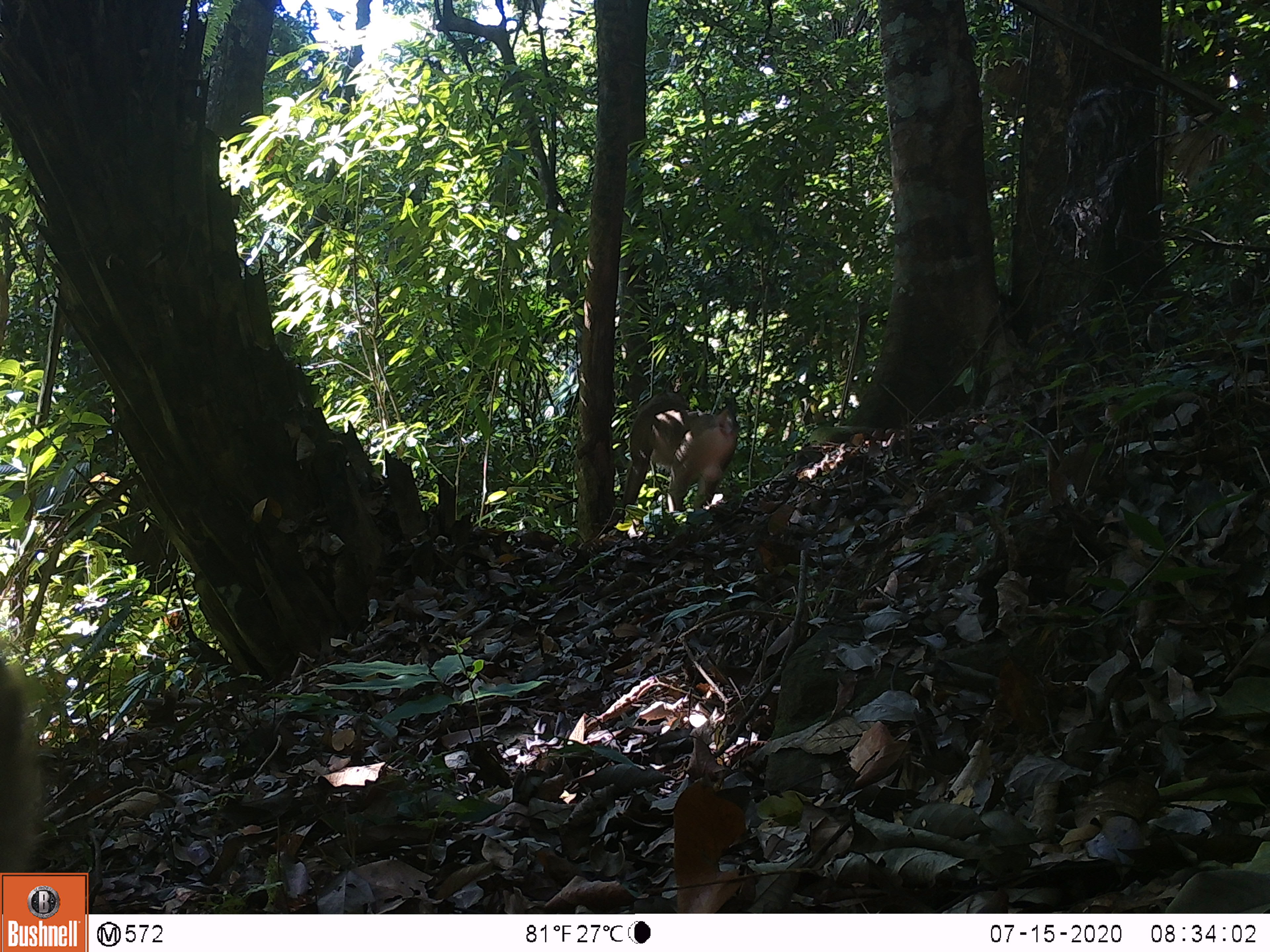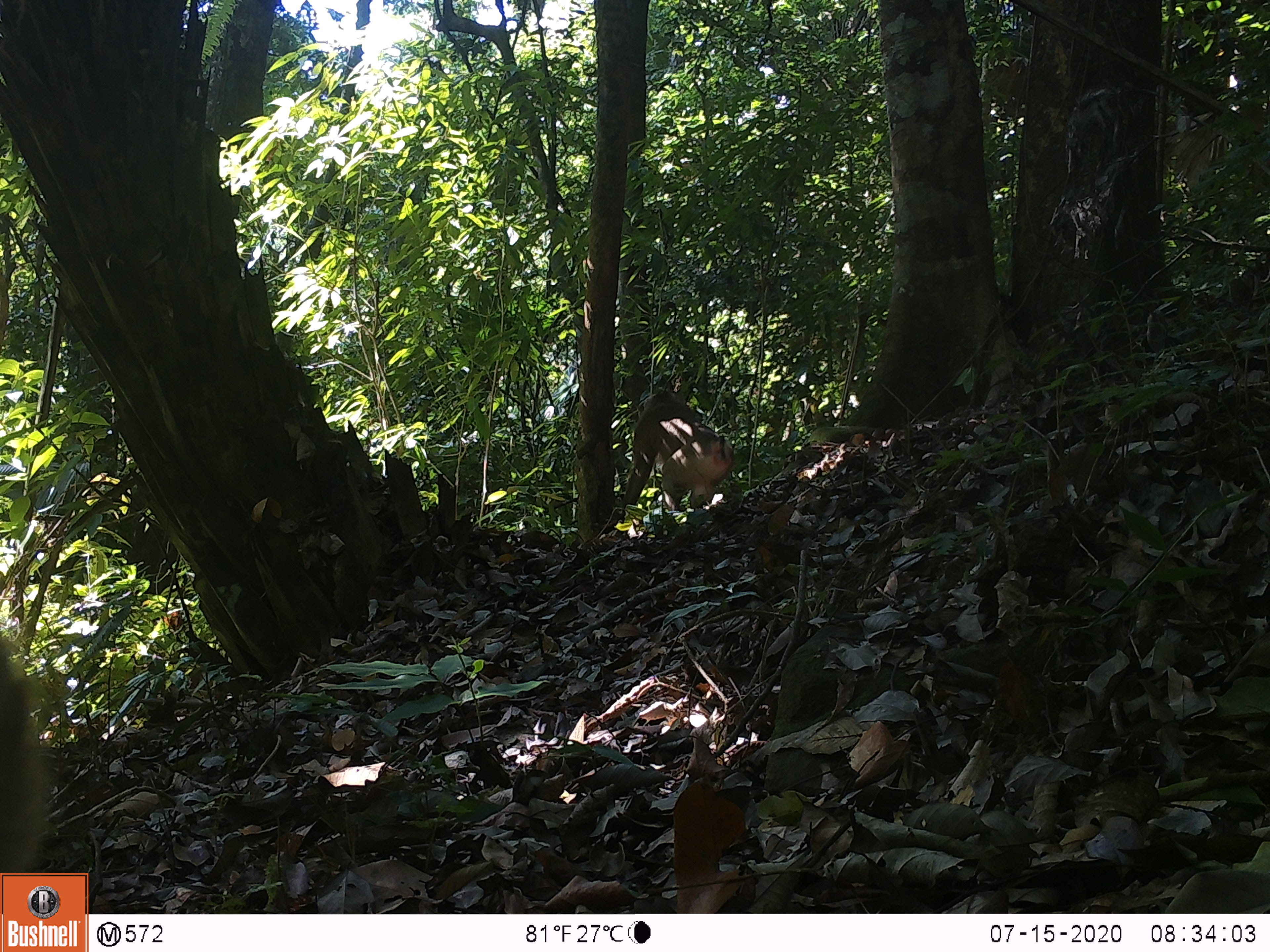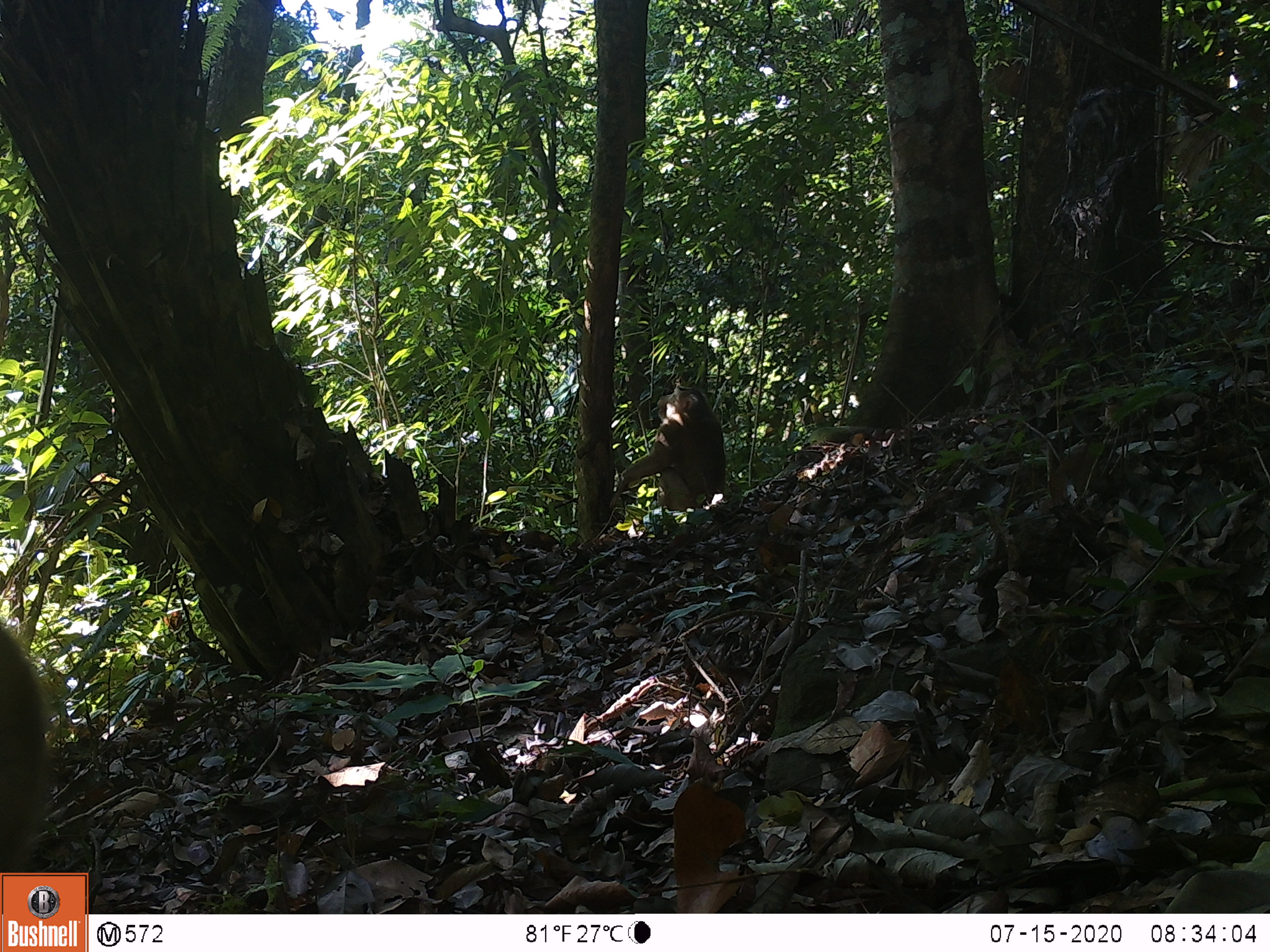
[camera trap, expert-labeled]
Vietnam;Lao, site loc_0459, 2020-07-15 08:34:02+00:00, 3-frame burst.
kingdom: Animalia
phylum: Chordata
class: Mammalia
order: Primates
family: Cercopithecidae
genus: Macaca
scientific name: Macaca nemestrina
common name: pig-tailed macaque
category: pig tailed macaque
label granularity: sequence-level